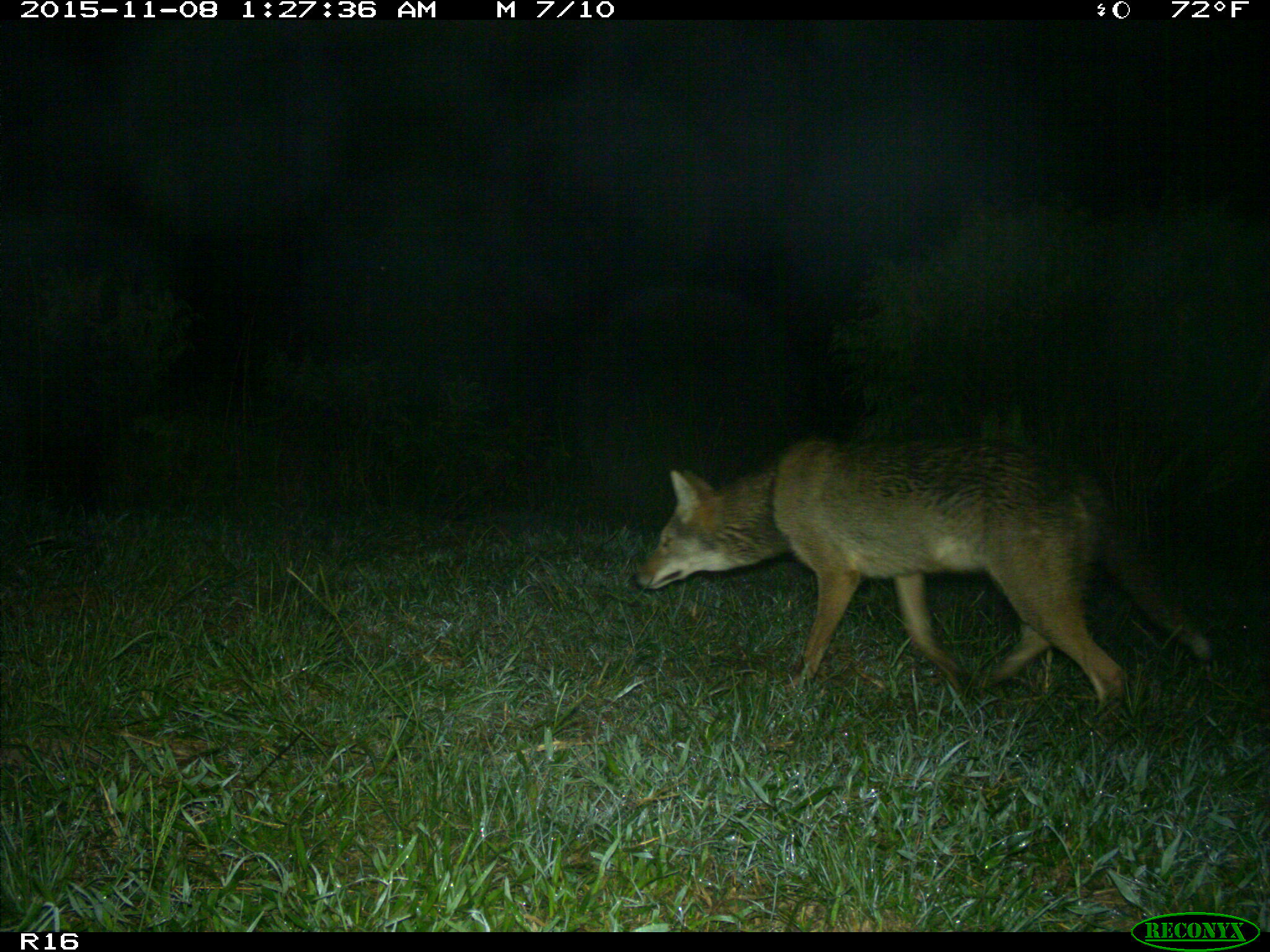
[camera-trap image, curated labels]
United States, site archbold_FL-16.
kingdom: Animalia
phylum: Chordata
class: Mammalia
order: Carnivora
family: Canidae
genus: Canis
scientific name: Canis latrans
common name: coyote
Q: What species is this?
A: Canis latrans (coyote).